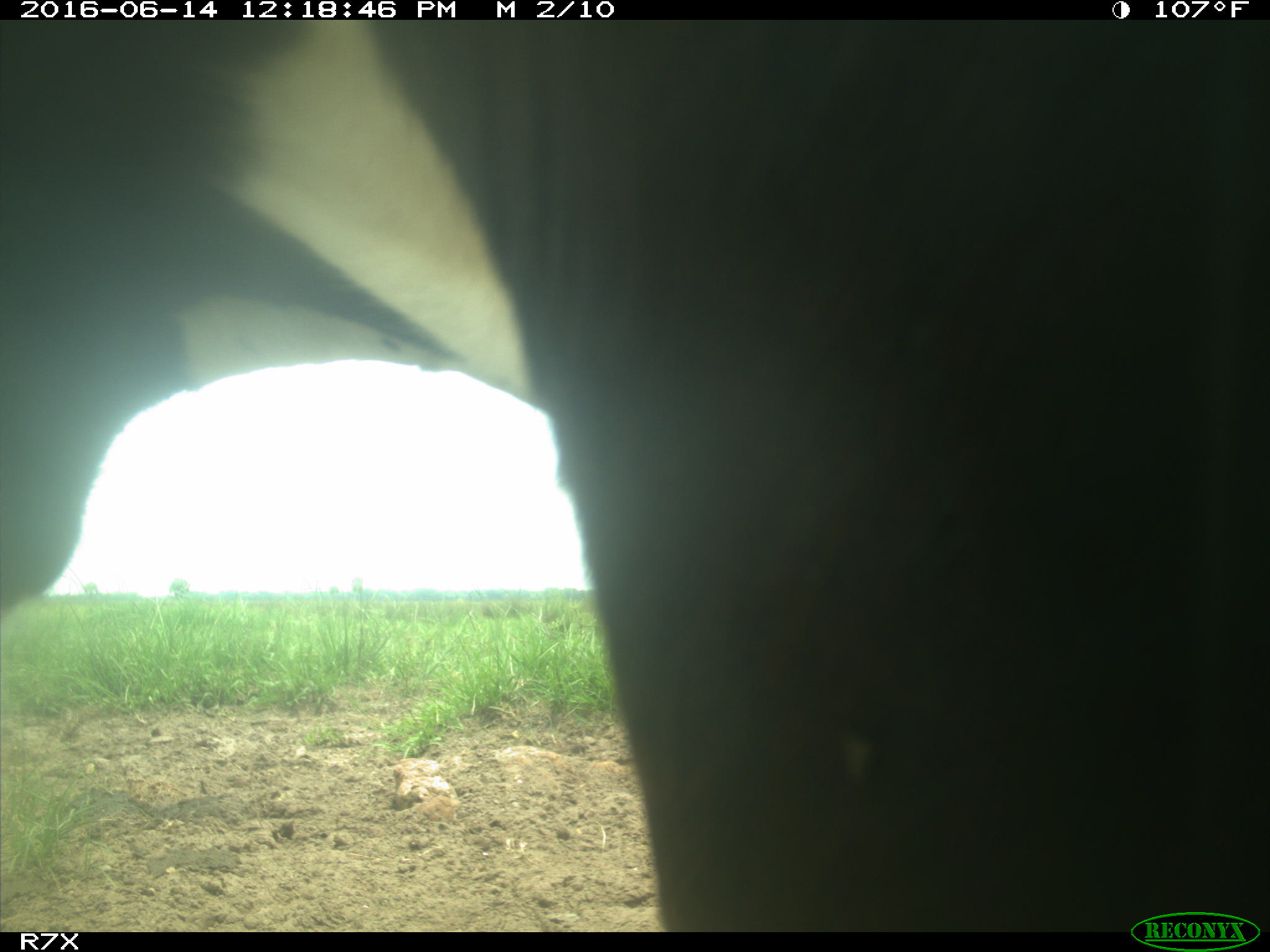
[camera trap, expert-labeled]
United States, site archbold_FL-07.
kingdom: Animalia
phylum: Chordata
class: Mammalia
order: Artiodactyla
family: Bovidae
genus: Bos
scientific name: Bos taurus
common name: domestic cow